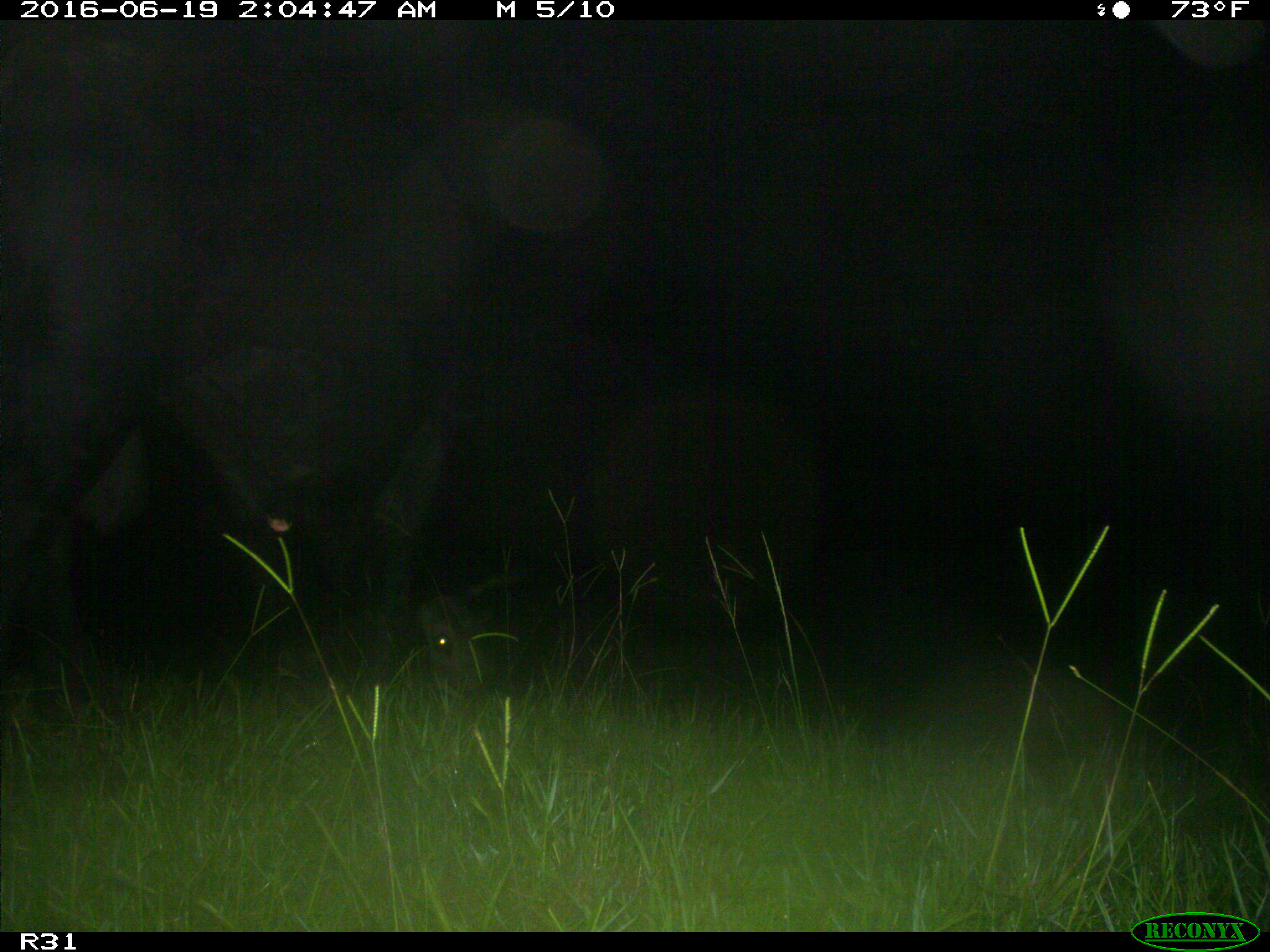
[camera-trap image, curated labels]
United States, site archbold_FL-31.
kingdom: Animalia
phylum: Chordata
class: Mammalia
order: Artiodactyla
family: Bovidae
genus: Bos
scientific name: Bos taurus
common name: domestic cow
Bos taurus (domestic cow).